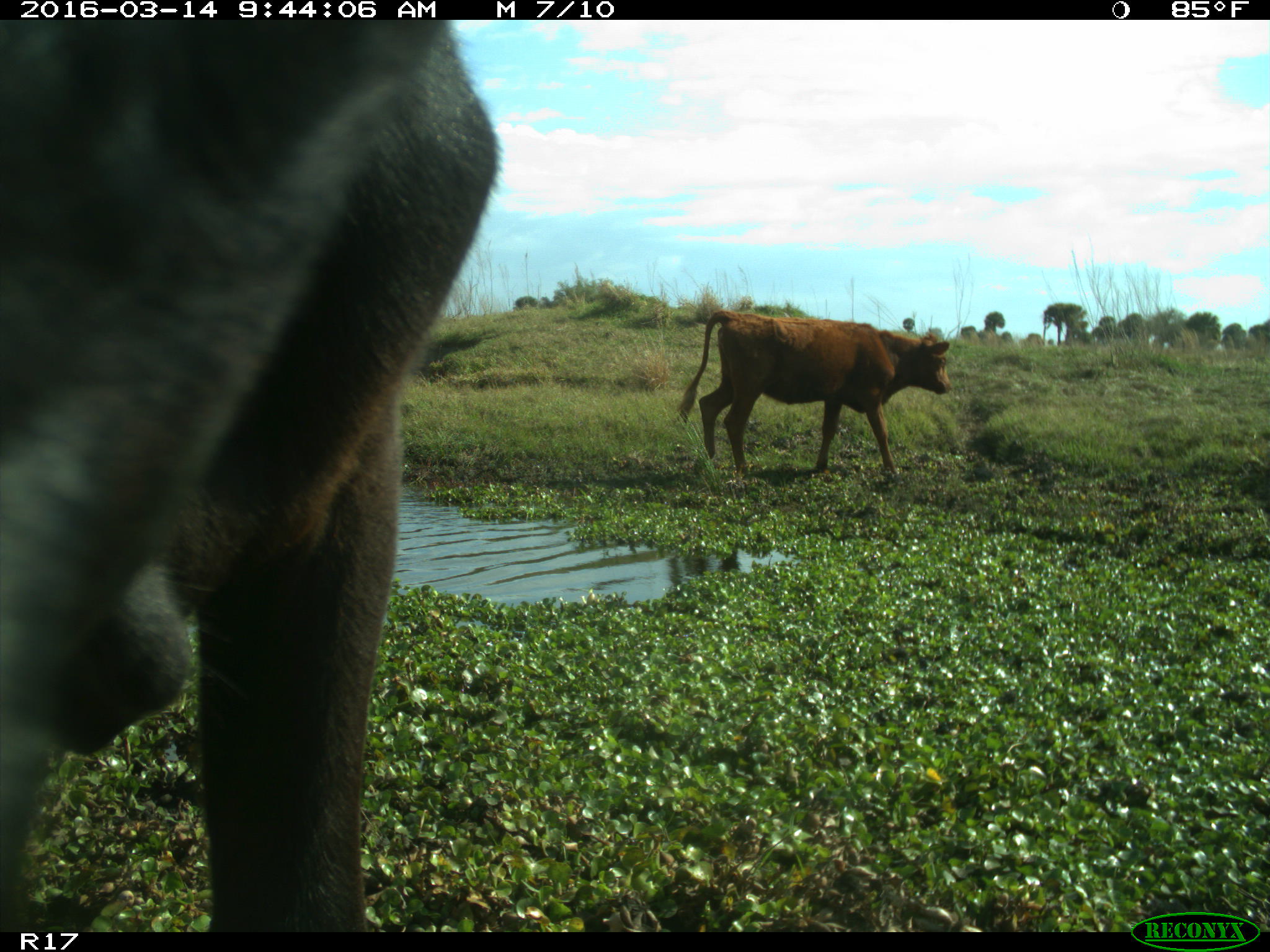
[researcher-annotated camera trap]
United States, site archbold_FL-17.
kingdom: Animalia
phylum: Chordata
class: Mammalia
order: Artiodactyla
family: Bovidae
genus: Bos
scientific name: Bos taurus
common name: domestic cow